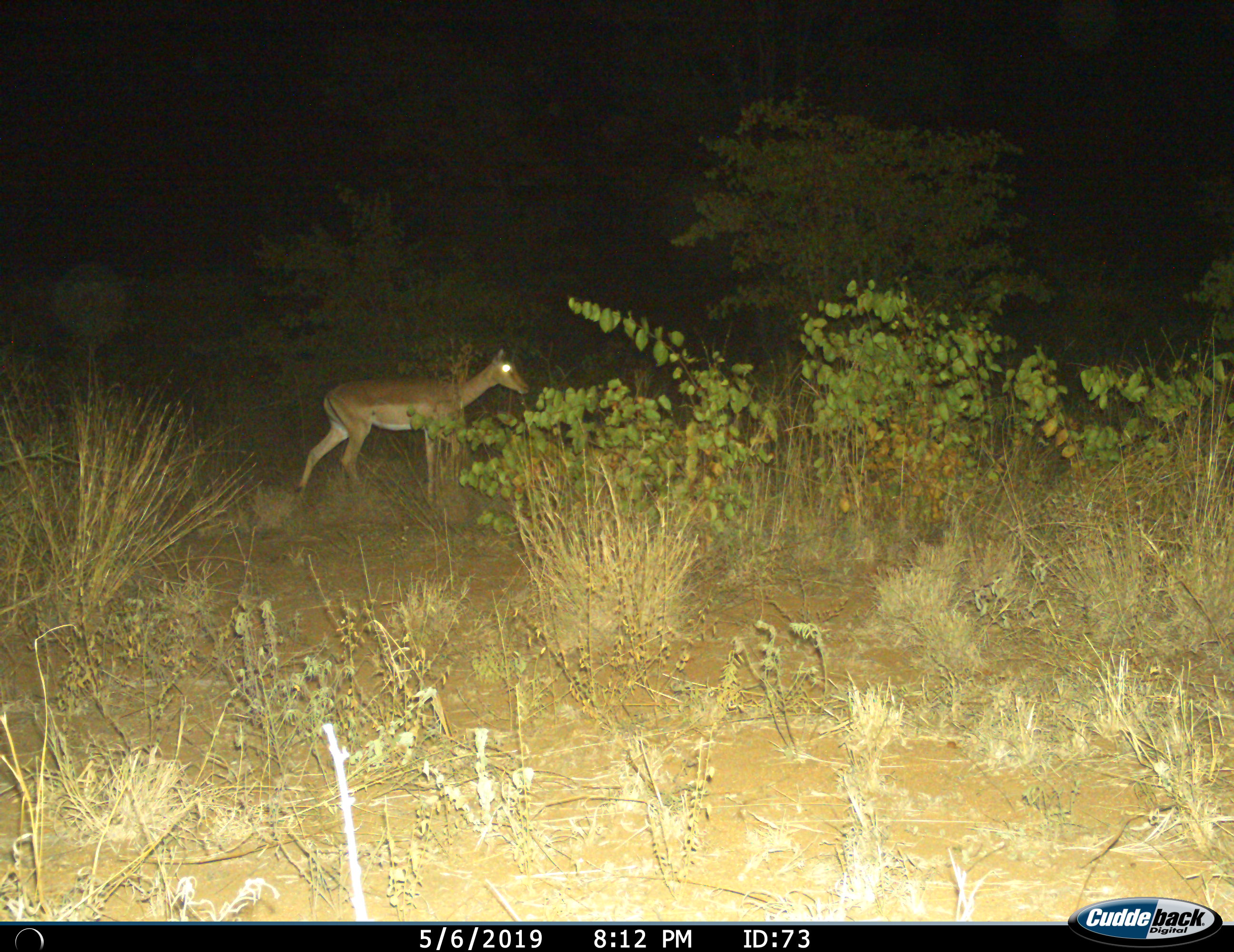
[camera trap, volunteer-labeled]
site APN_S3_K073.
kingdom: Animalia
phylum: Chordata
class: Mammalia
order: Artiodactyla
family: Bovidae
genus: Aepyceros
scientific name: Aepyceros melampus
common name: impala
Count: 1.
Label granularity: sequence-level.